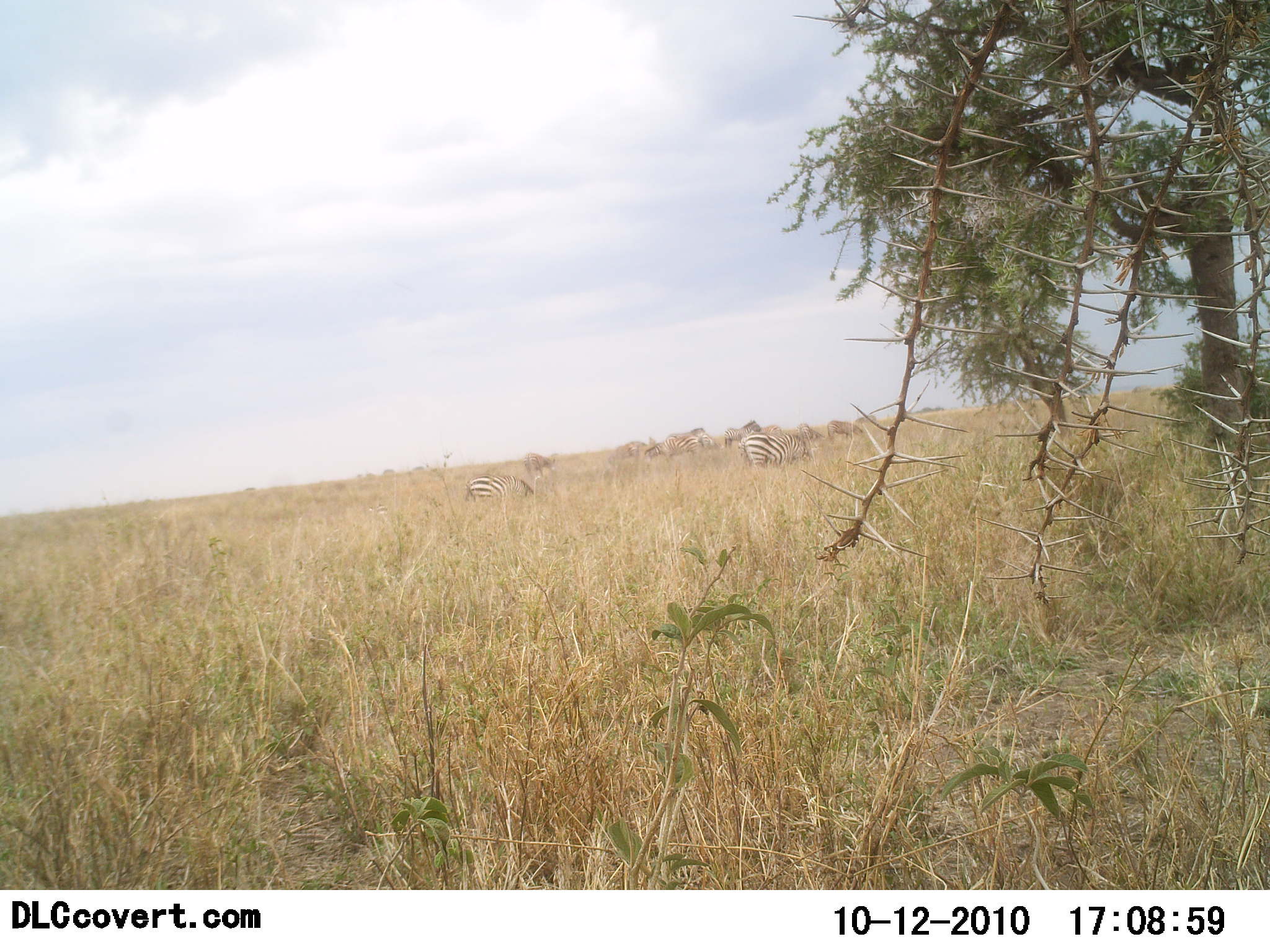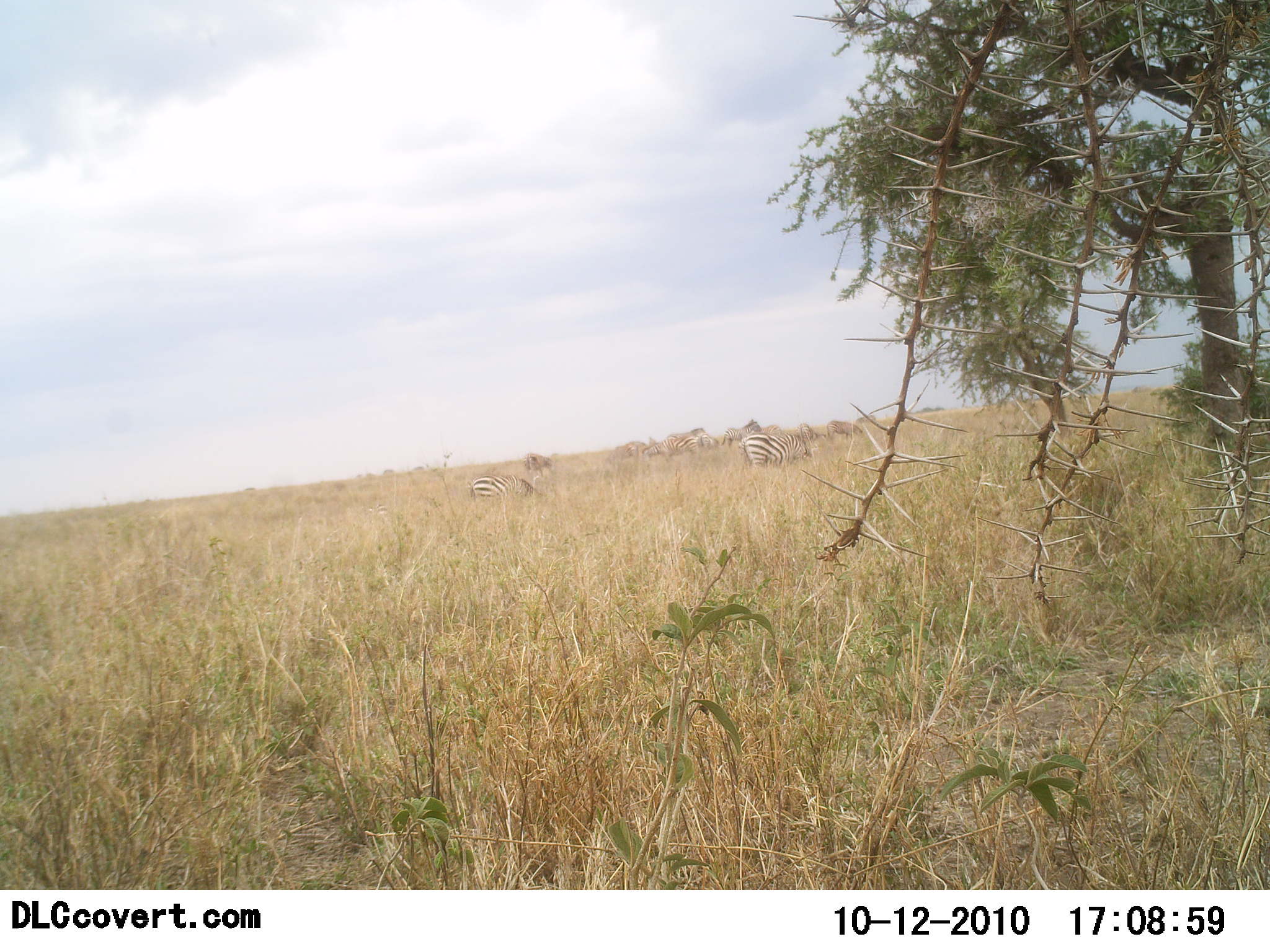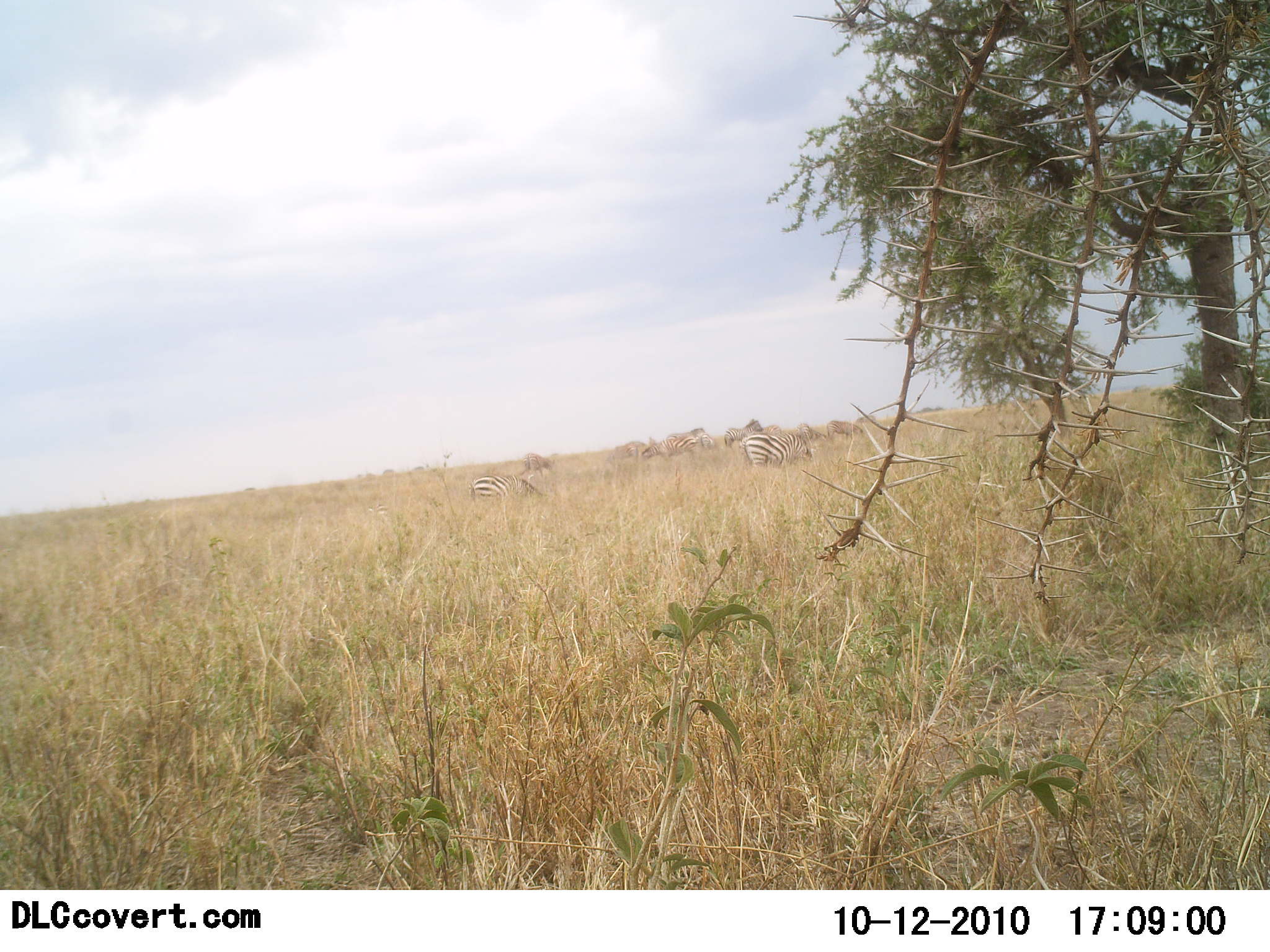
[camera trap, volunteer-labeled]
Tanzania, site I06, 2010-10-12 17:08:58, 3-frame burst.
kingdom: Animalia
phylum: Chordata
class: Mammalia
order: Perissodactyla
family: Equidae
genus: Equus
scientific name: Equus quagga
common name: plains zebra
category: zebra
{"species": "zebra (plains zebra) (Equus quagga)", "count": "2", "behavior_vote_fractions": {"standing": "50%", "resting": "0%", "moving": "8%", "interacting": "0%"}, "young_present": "0%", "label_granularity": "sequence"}